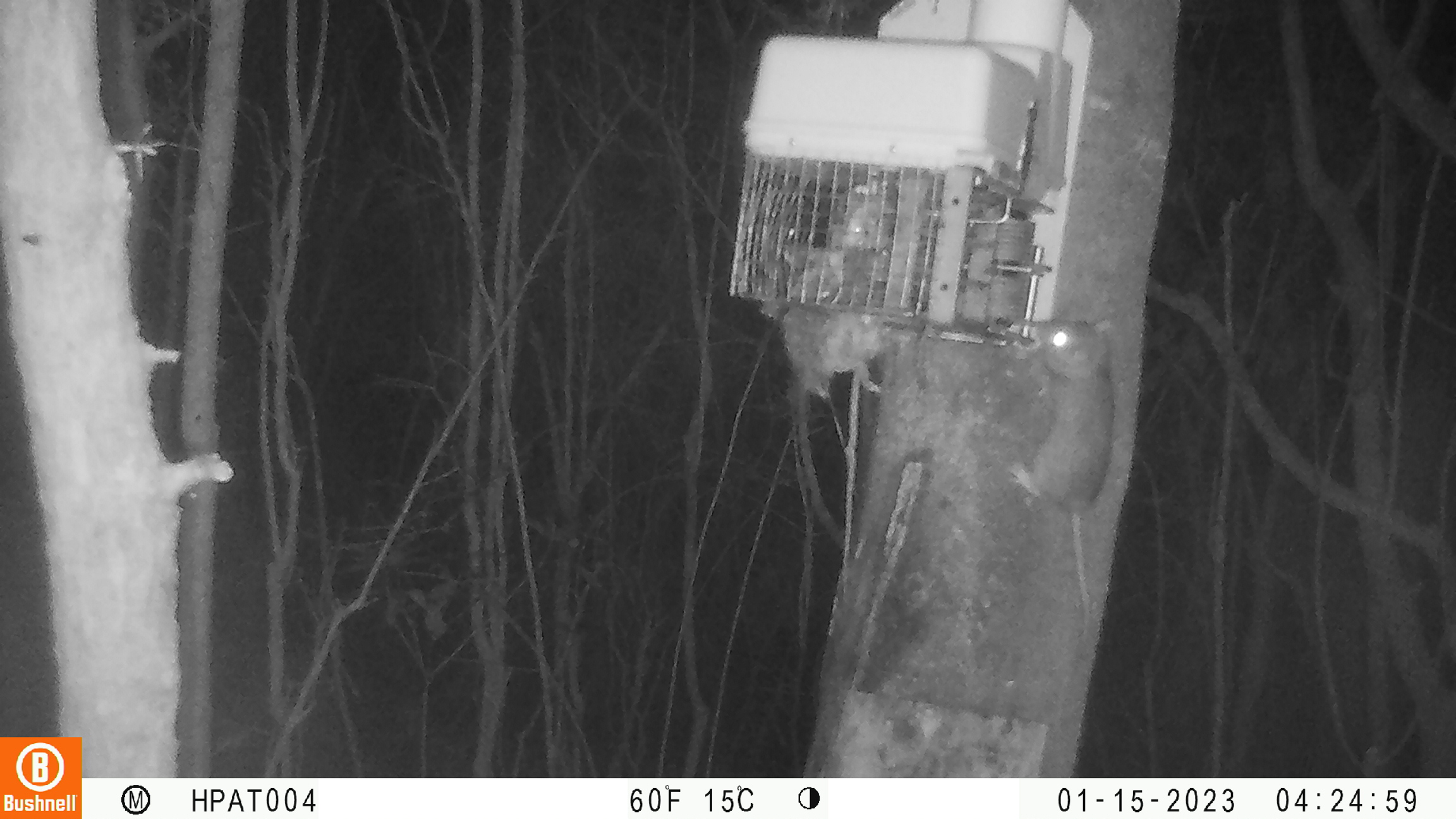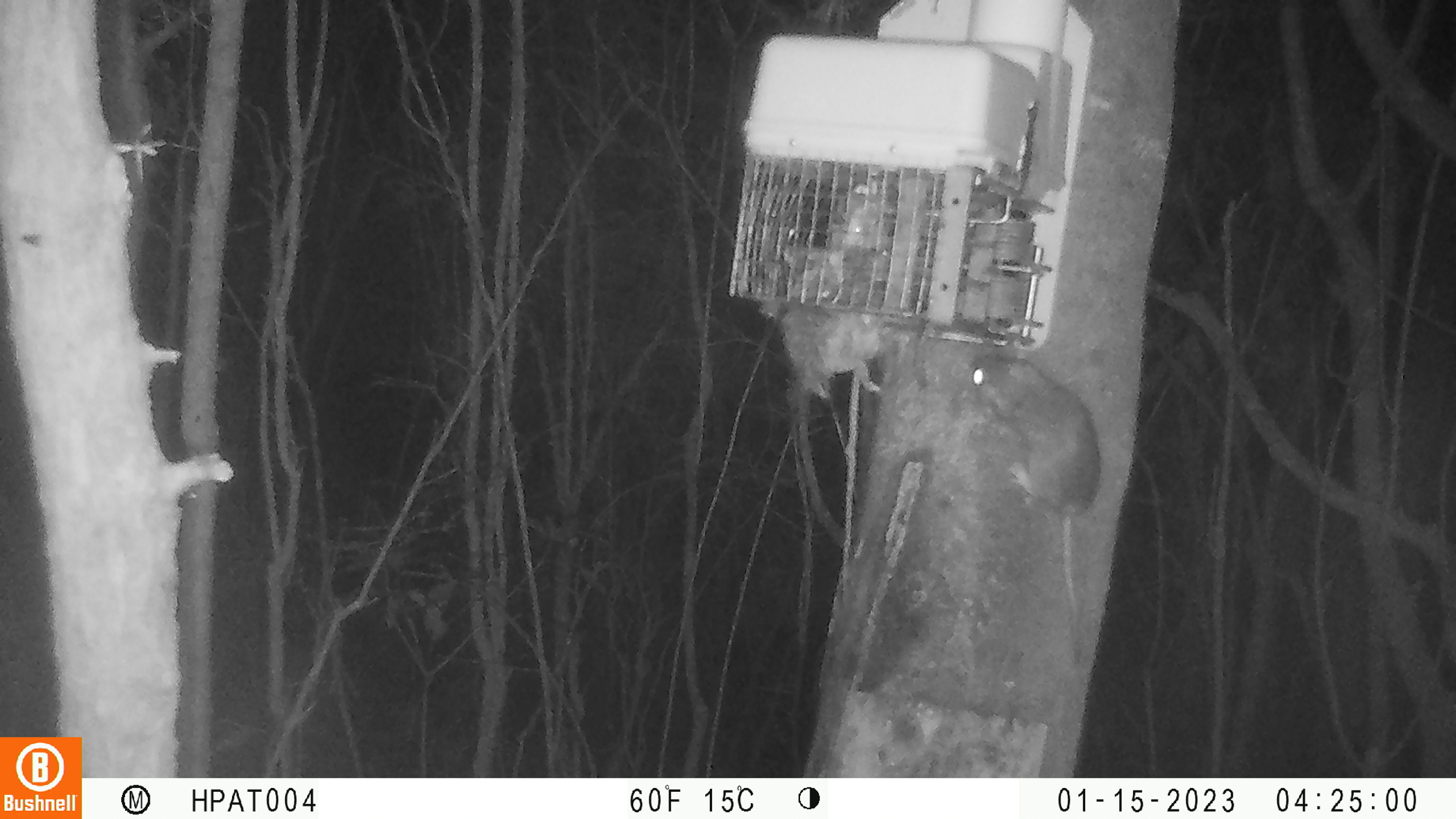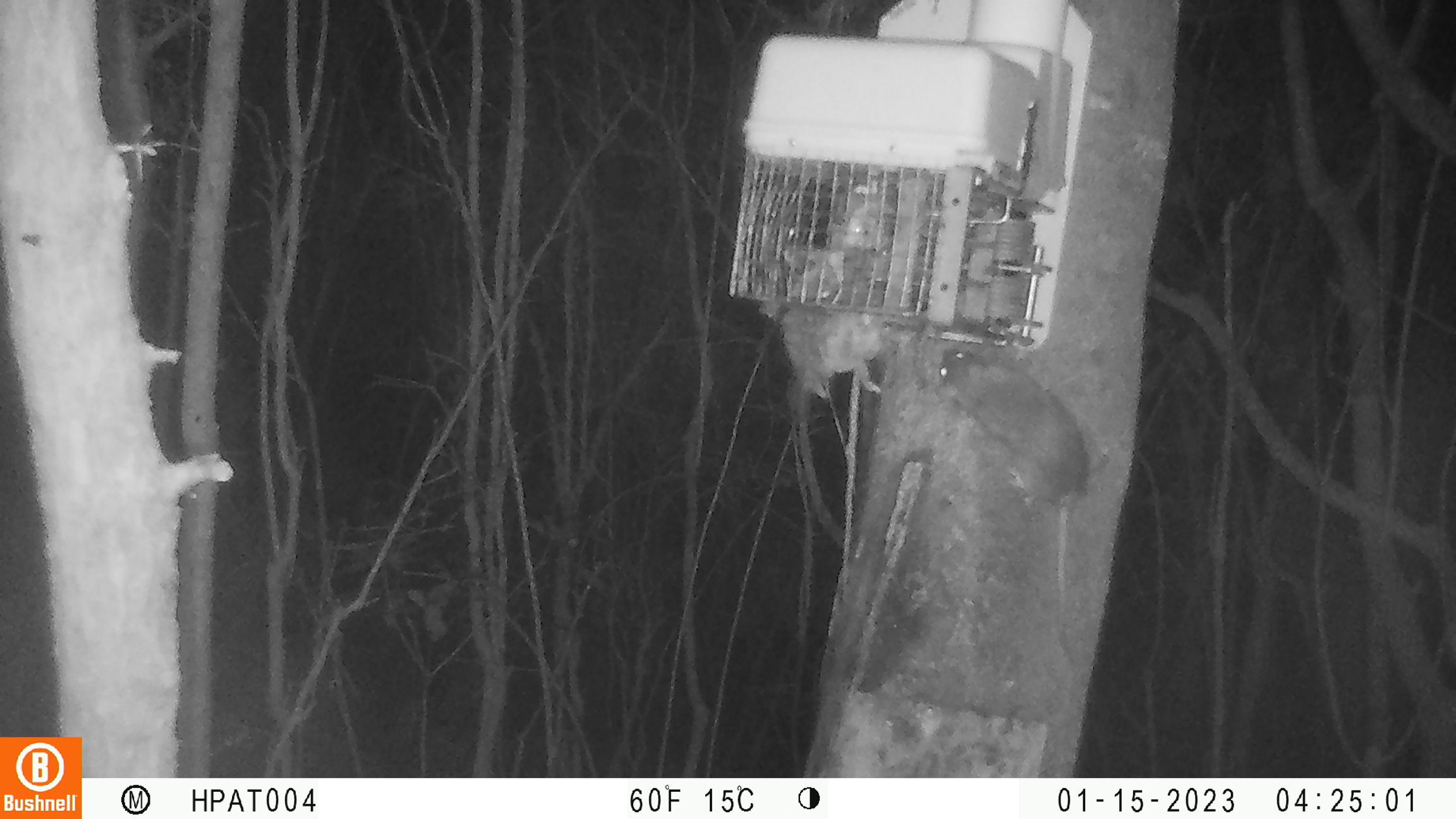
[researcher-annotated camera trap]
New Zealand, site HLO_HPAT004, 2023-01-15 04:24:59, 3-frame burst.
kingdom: Animalia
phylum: Chordata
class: Mammalia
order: Rodentia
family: Muridae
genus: Rattus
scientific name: Rattus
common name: rat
Rat (Rattus).